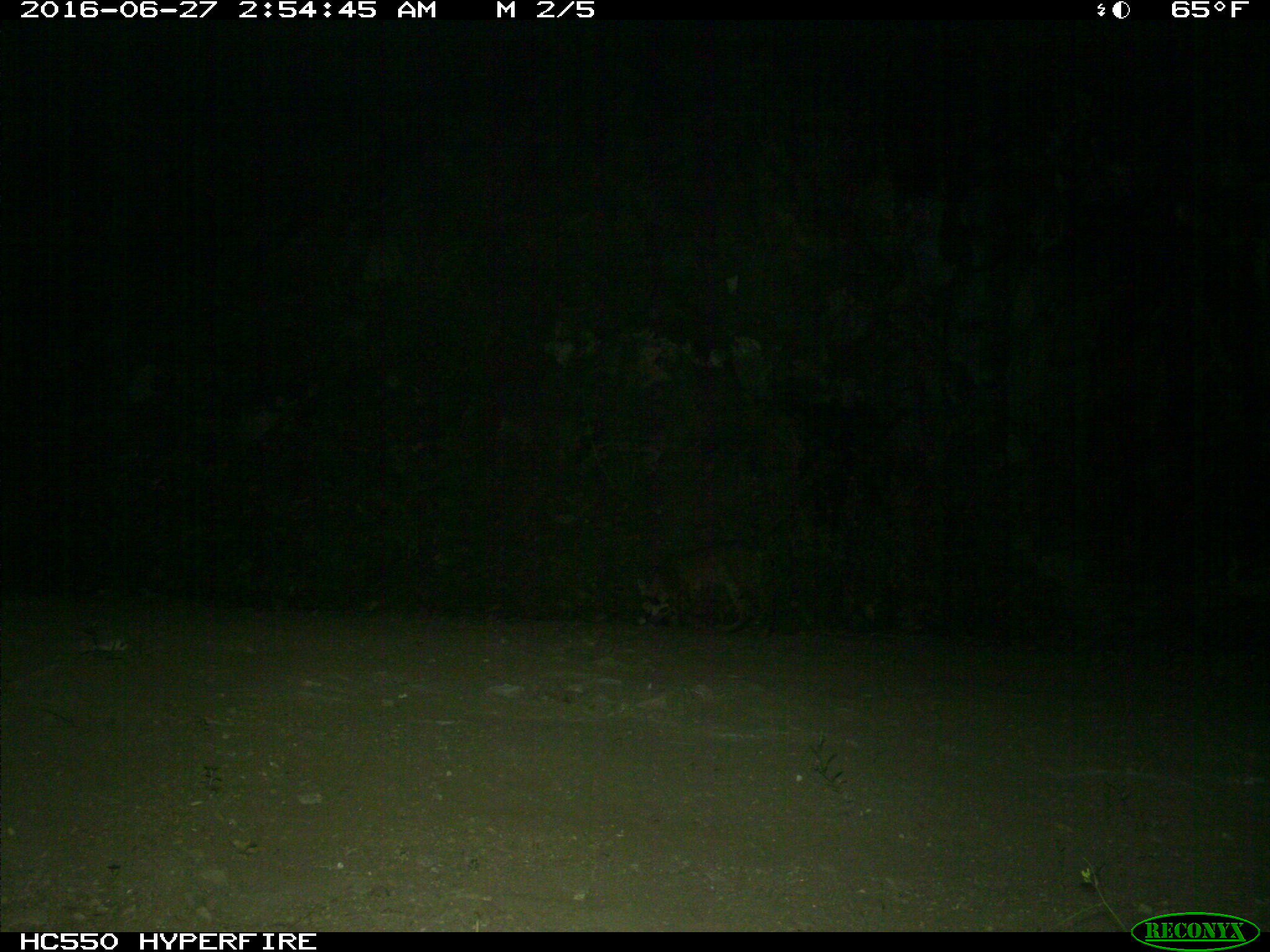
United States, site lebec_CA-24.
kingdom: Animalia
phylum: Chordata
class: Mammalia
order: Carnivora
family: Felidae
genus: Lynx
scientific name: Lynx rufus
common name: bobcat